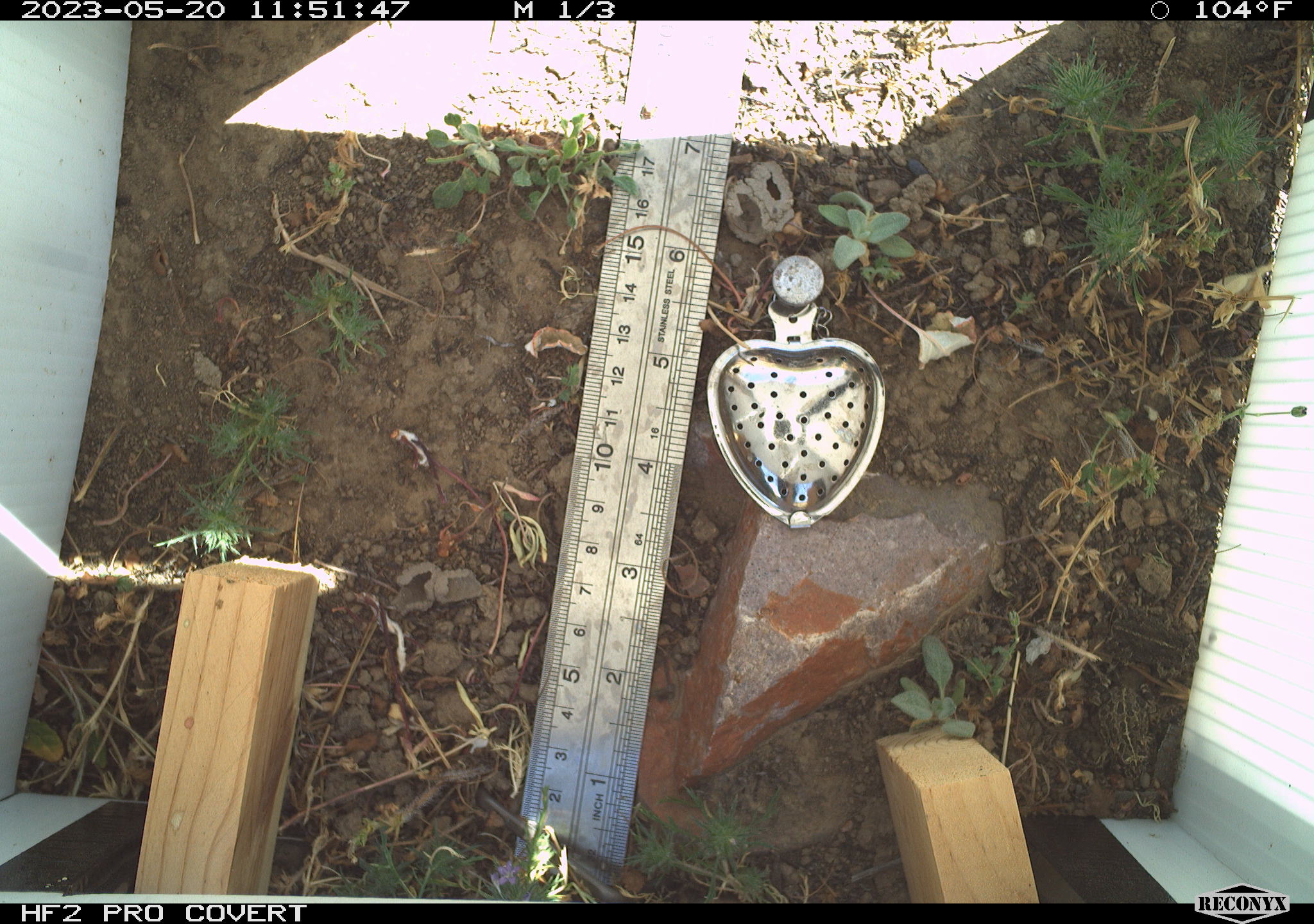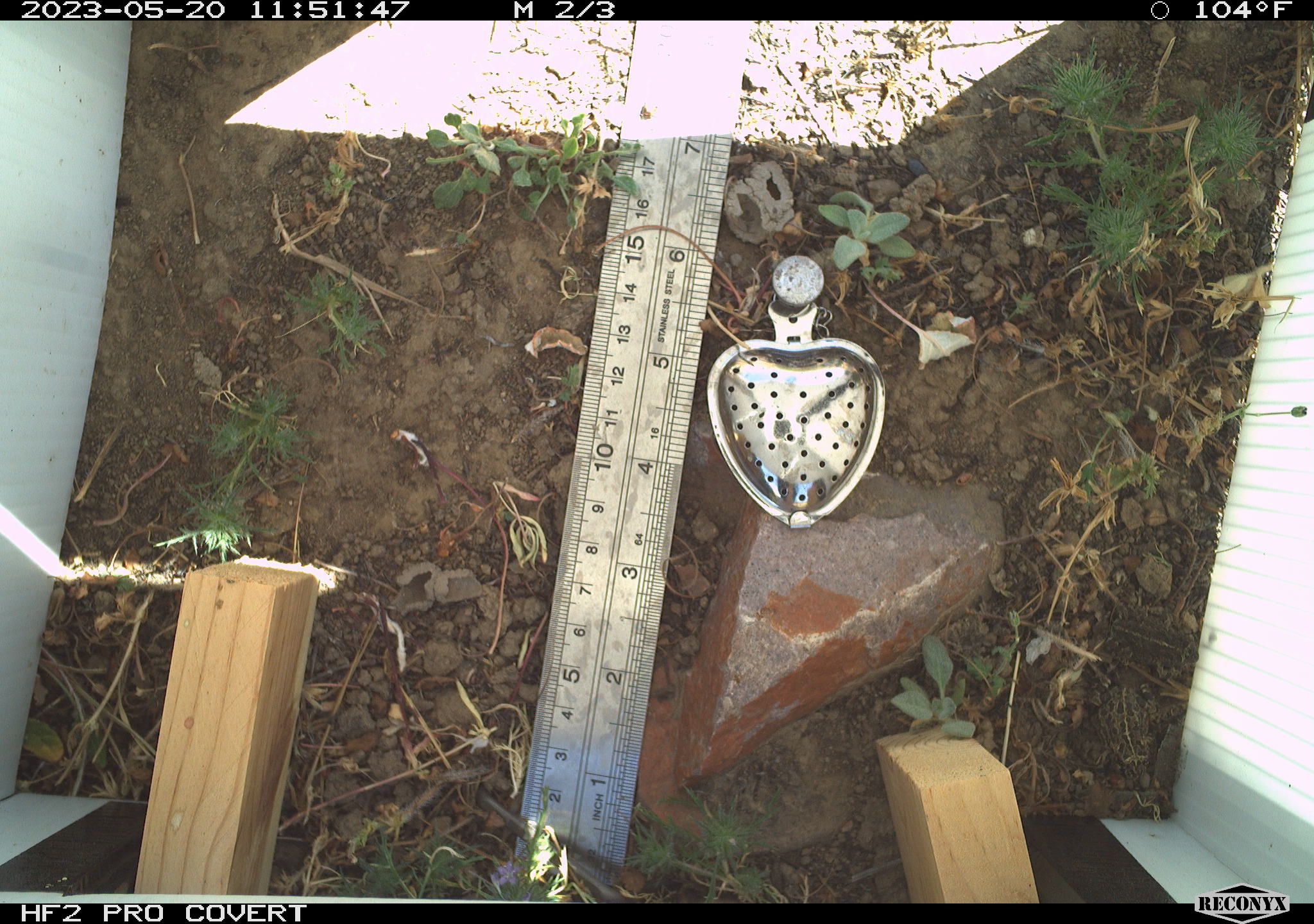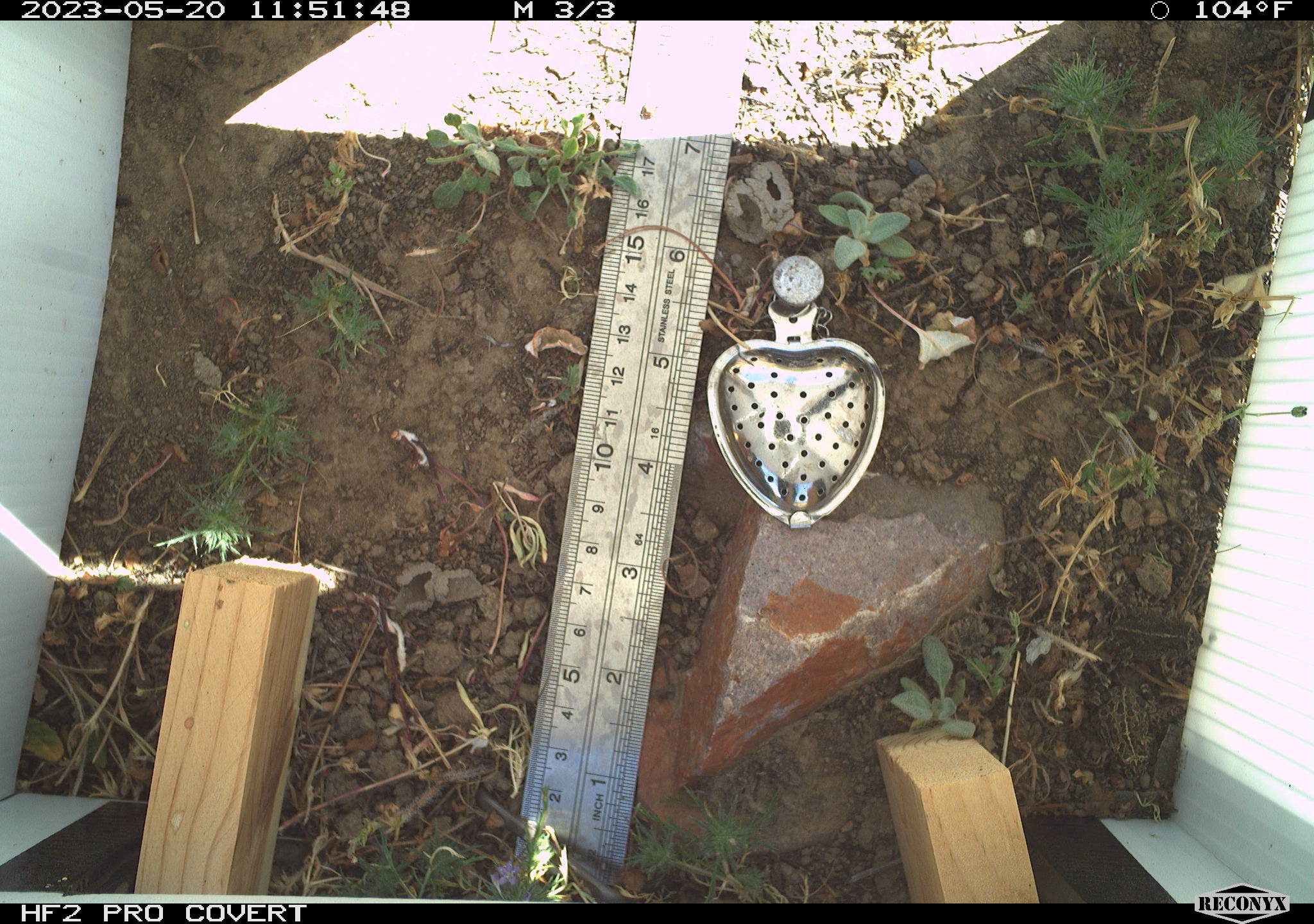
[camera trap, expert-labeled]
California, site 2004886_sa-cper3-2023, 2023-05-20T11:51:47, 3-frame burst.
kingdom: Animalia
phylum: Chordata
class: Amphibia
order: Anura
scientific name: Anura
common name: frogs